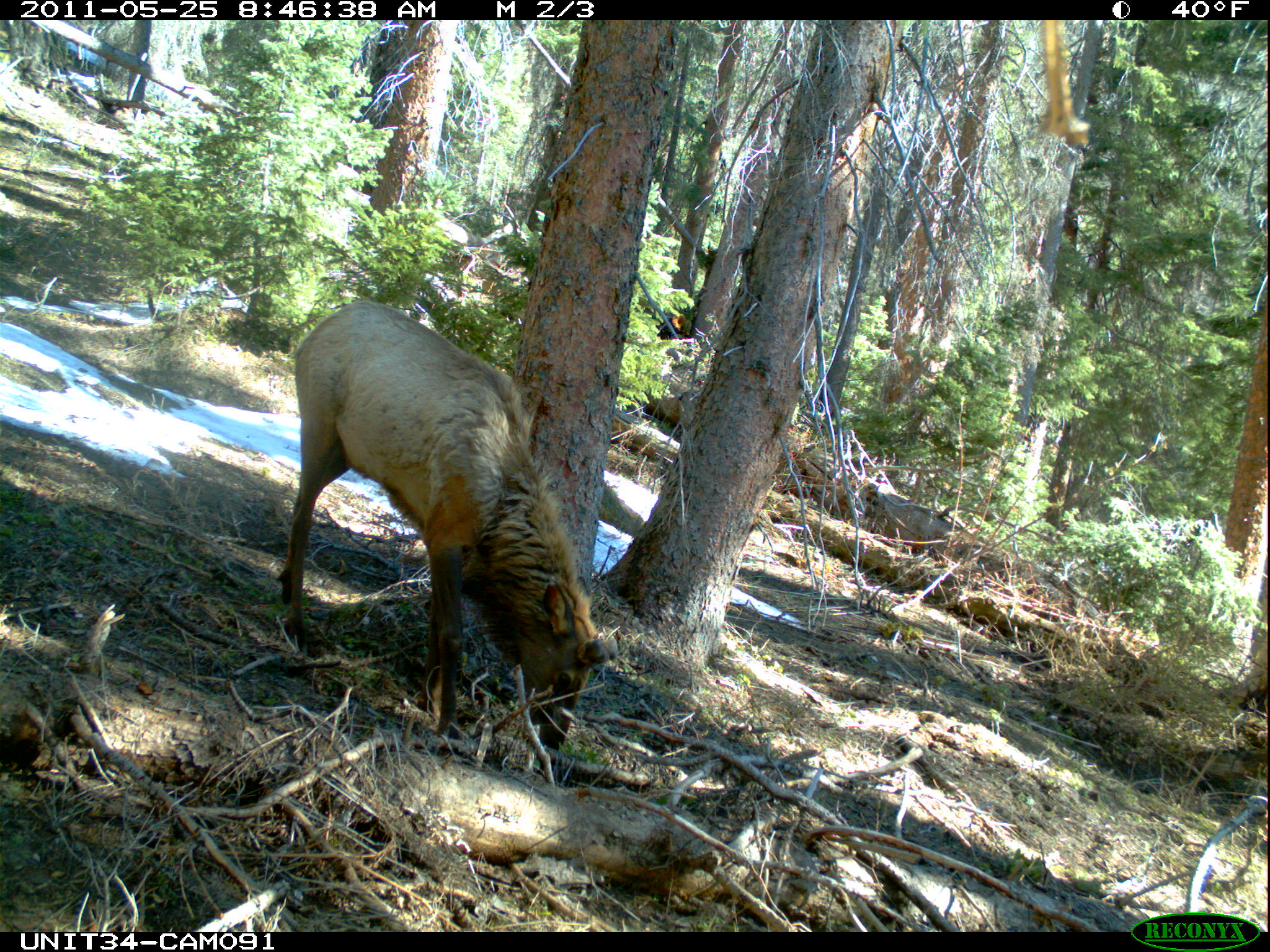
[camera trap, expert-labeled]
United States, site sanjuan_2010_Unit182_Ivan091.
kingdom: Animalia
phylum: Chordata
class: Mammalia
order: Artiodactyla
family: Cervidae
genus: Cervus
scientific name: Cervus elaphus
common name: red deer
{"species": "Cervus elaphus (red deer)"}